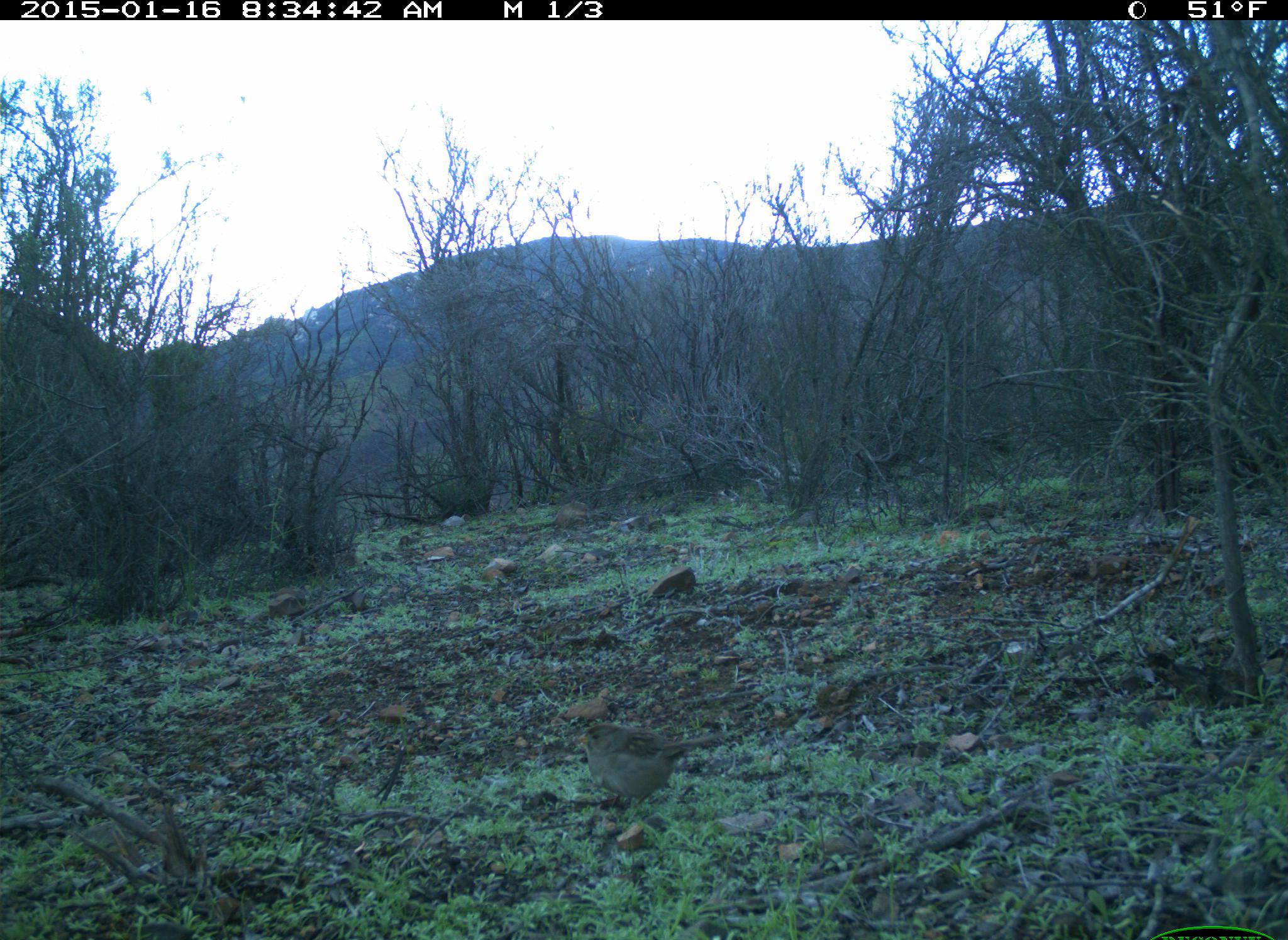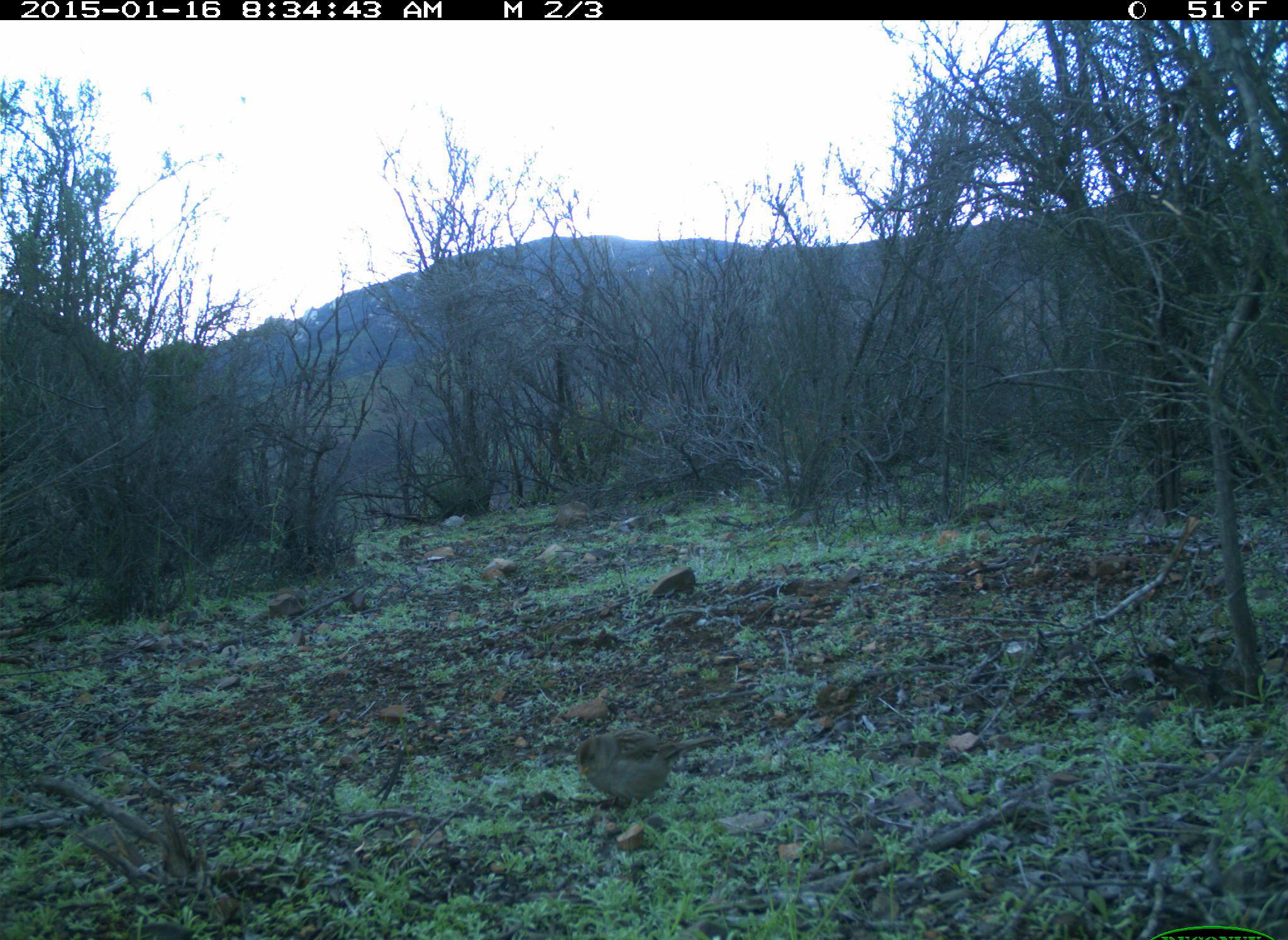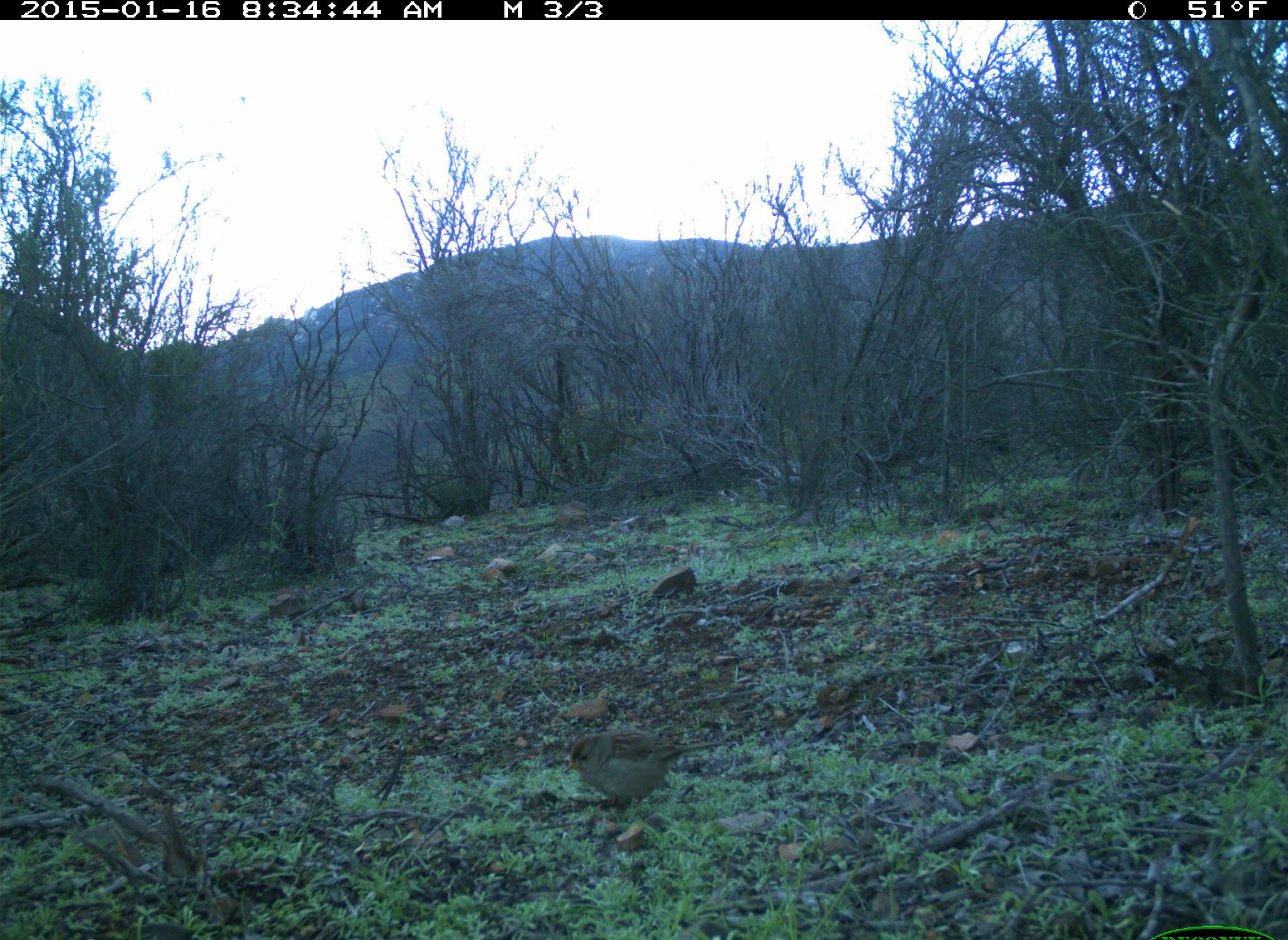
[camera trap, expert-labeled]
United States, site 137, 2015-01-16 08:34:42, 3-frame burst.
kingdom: Animalia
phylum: Chordata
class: Aves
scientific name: Aves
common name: bird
Bird (Aves).